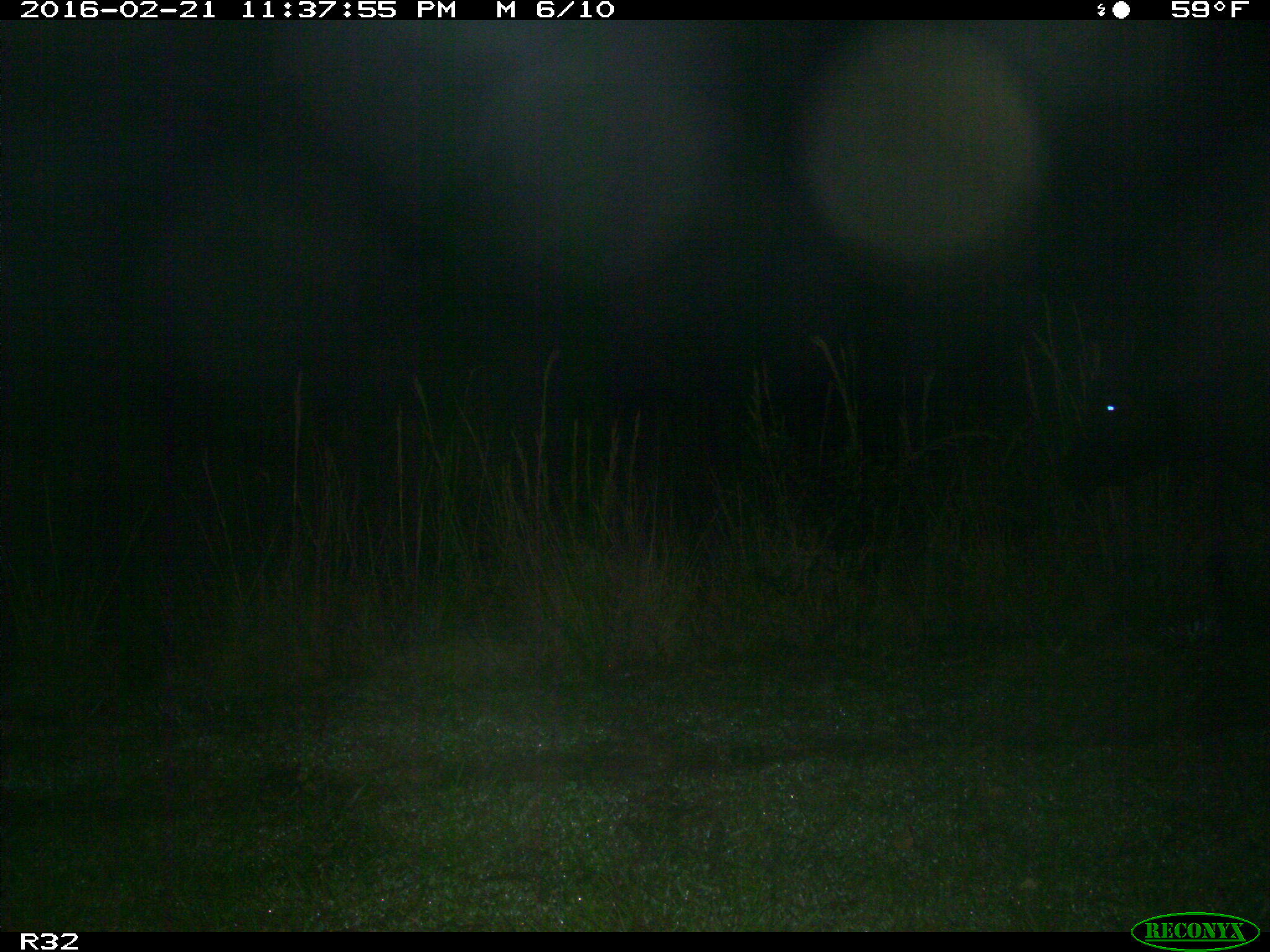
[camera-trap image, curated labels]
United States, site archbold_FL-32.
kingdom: Animalia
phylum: Chordata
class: Mammalia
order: Artiodactyla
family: Bovidae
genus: Bos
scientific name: Bos taurus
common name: domestic cow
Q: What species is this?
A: Bos taurus (domestic cow).